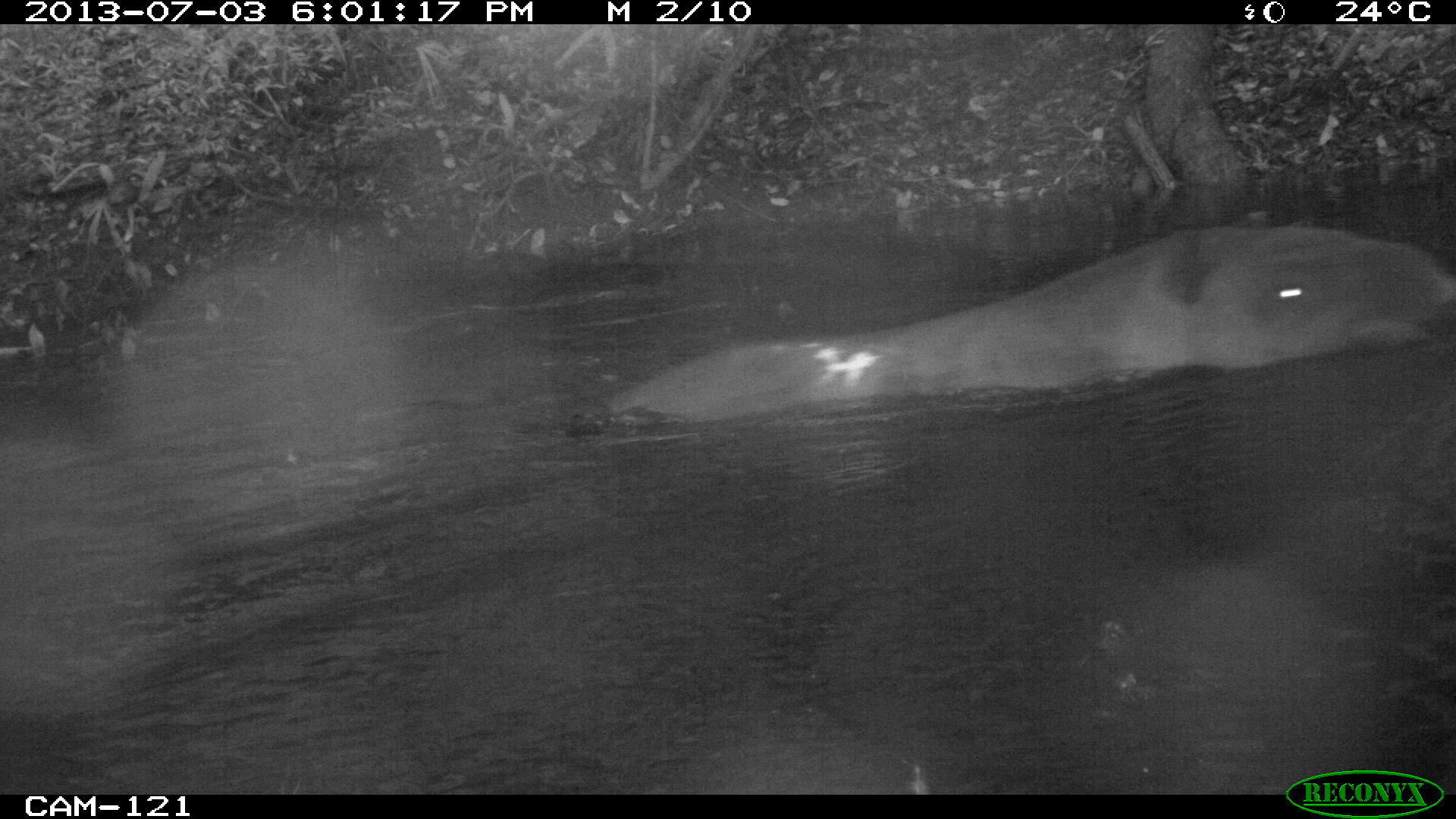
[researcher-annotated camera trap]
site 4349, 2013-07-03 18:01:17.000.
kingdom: Animalia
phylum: Chordata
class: Mammalia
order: Perissodactyla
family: Tapiridae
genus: Tapirus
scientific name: Tapirus bairdii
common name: baird's tapir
Tapirus bairdii (baird's tapir), count 1.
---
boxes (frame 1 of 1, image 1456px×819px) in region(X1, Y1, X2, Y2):
tapirus bairdii: region(597, 222, 1456, 425)